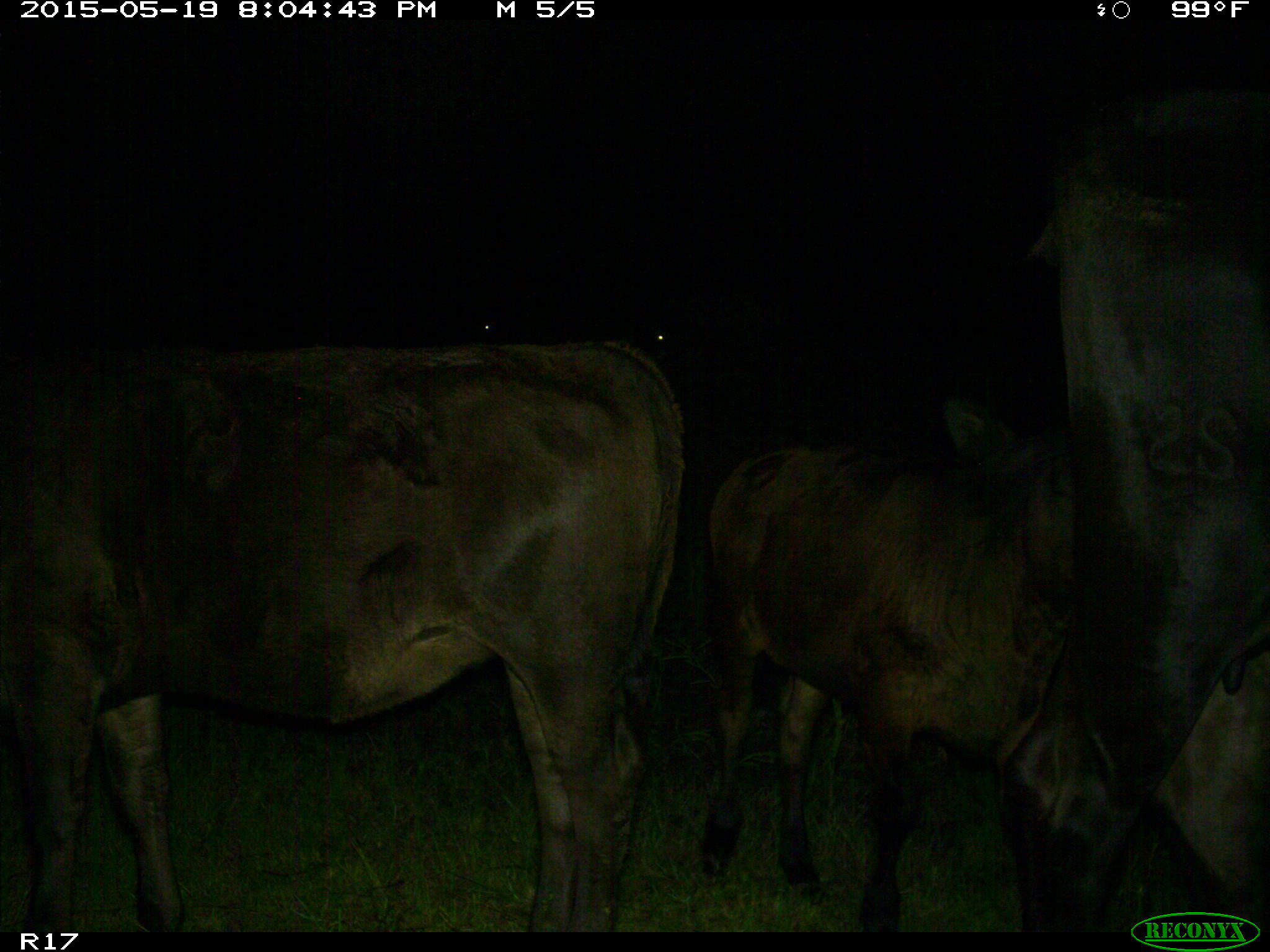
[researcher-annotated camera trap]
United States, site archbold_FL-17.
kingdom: Animalia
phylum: Chordata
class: Mammalia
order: Artiodactyla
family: Bovidae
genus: Bos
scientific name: Bos taurus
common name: domestic cow